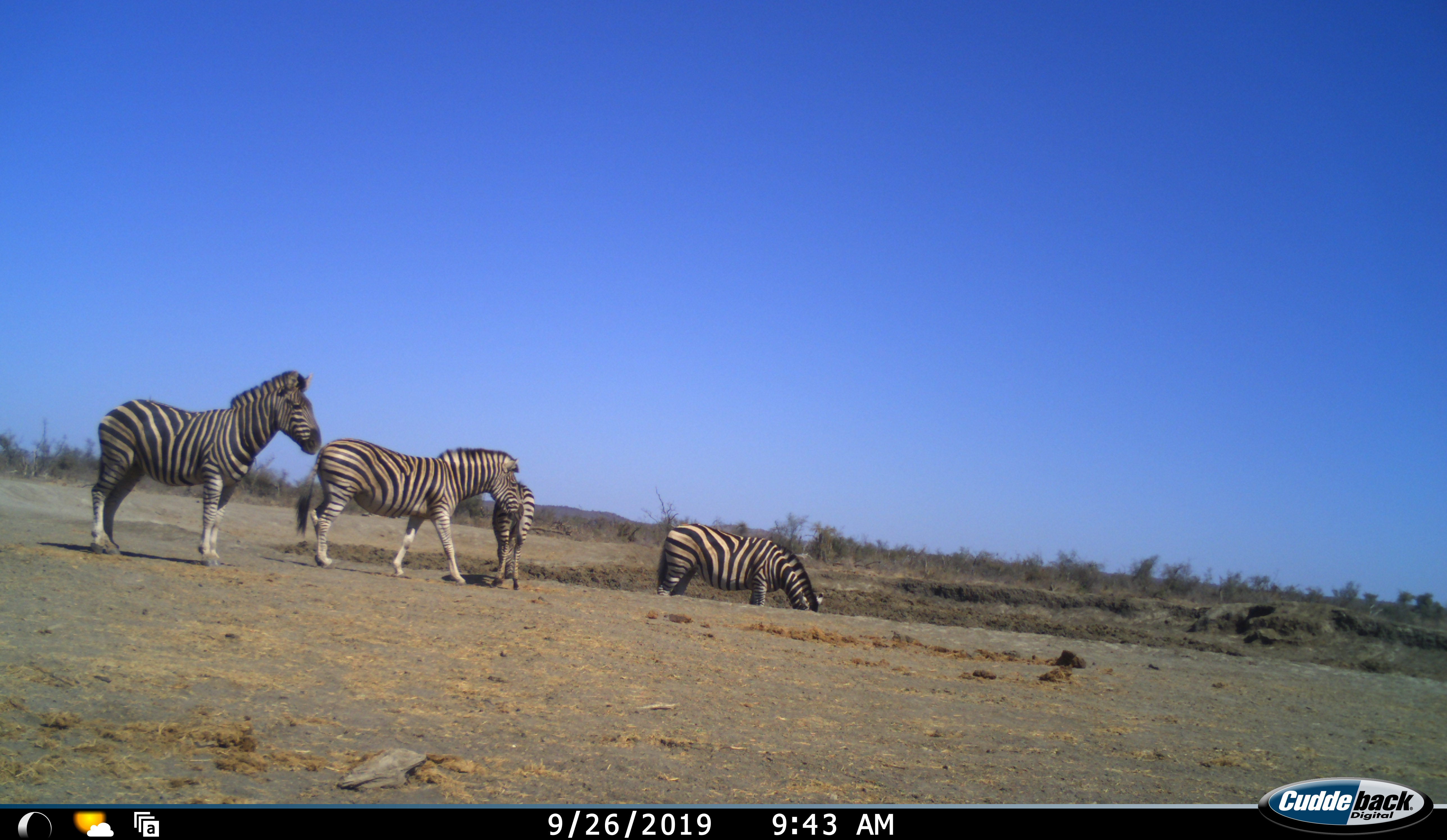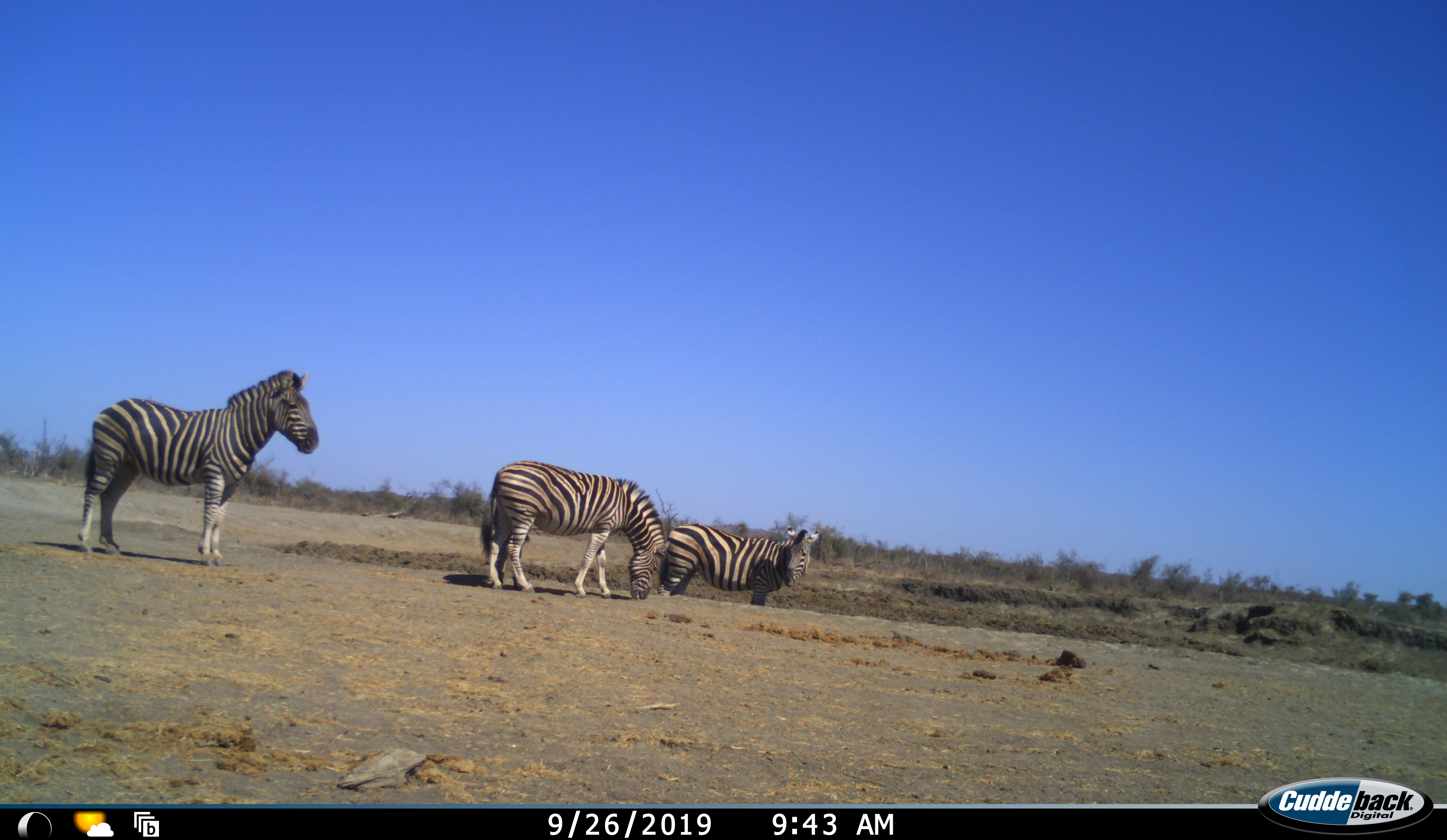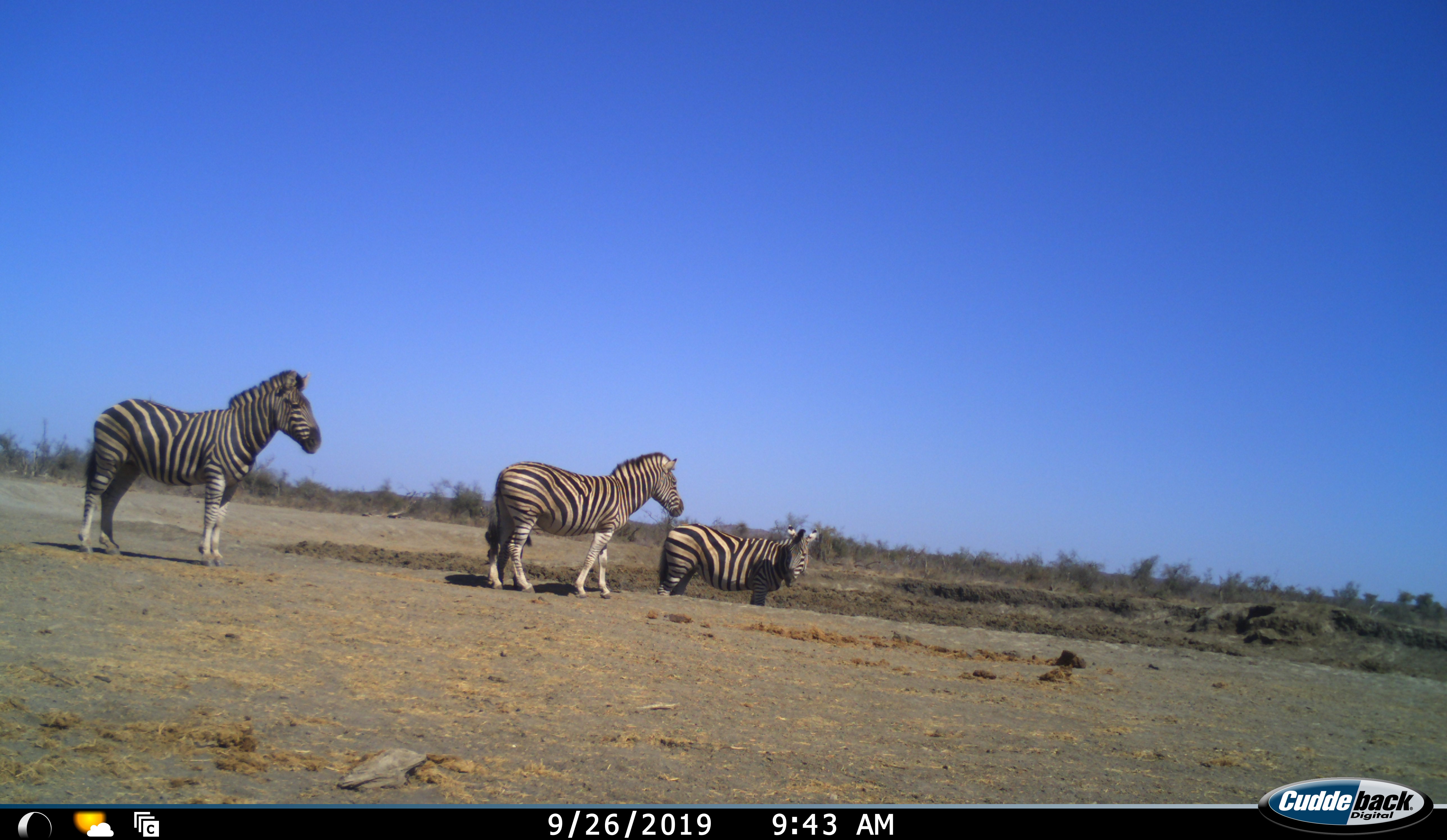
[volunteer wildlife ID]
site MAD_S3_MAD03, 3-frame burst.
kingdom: Animalia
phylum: Chordata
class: Mammalia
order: Perissodactyla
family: Equidae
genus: Equus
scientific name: Equus quagga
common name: plains zebra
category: zebraplains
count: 4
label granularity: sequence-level